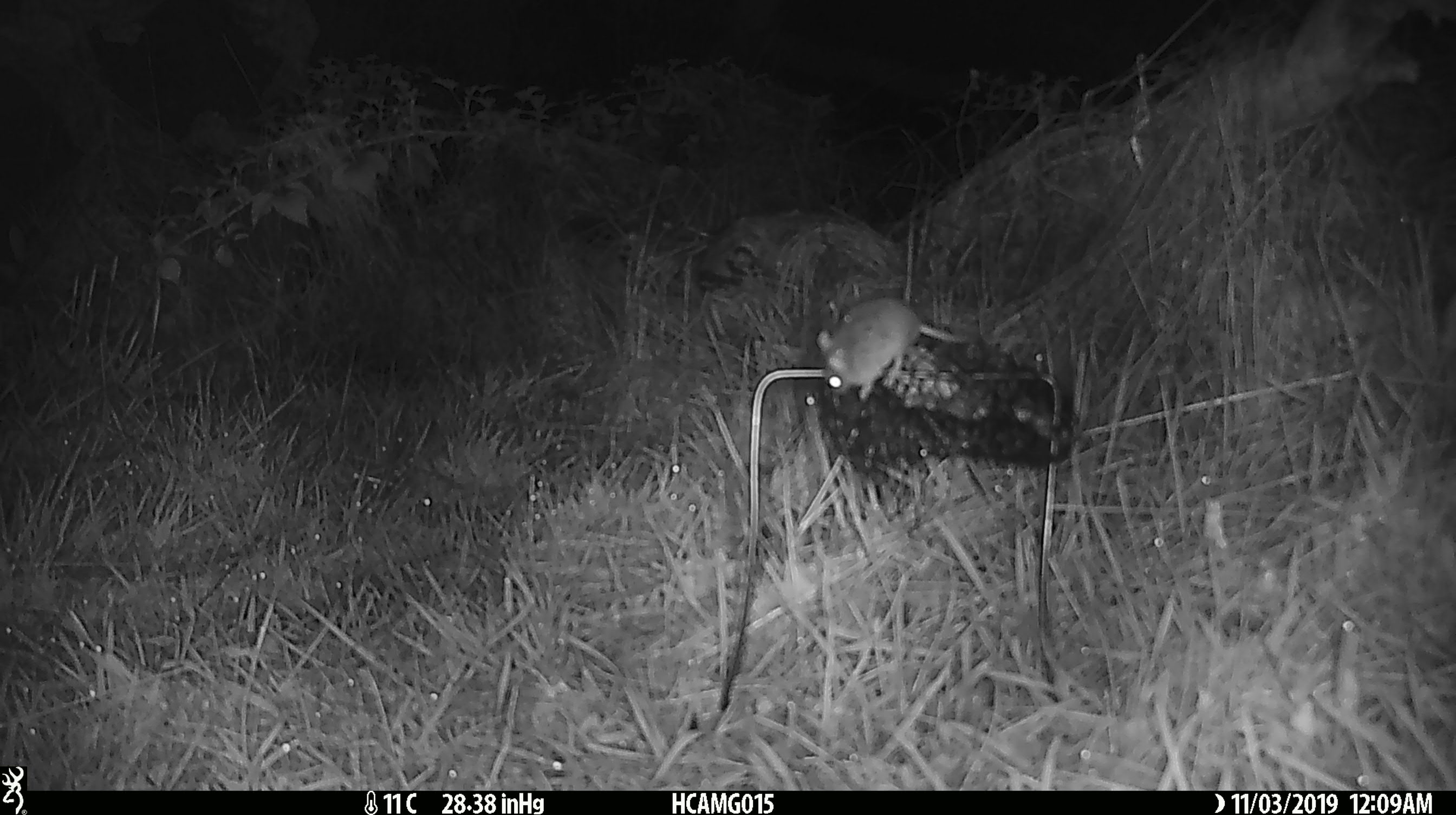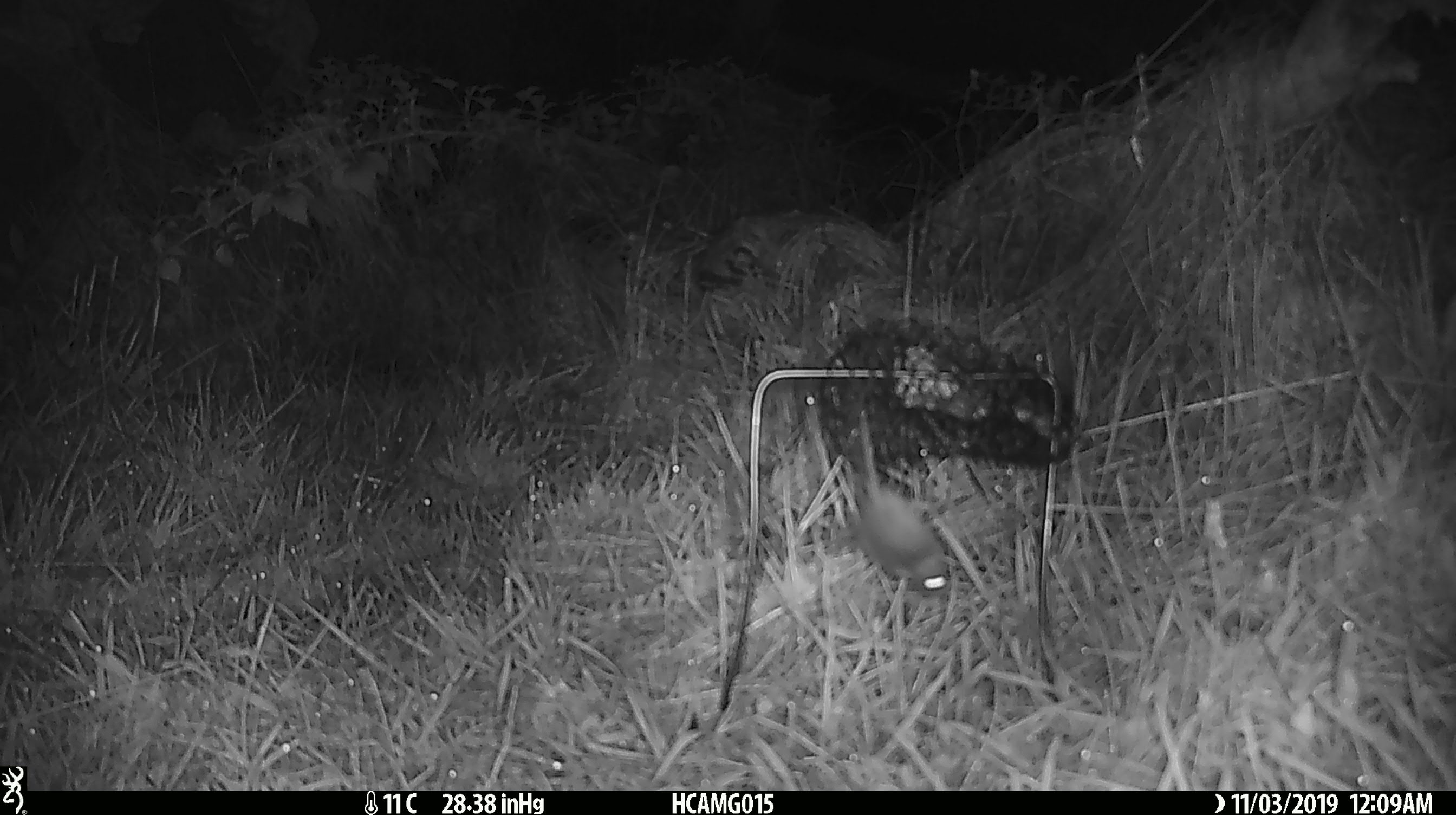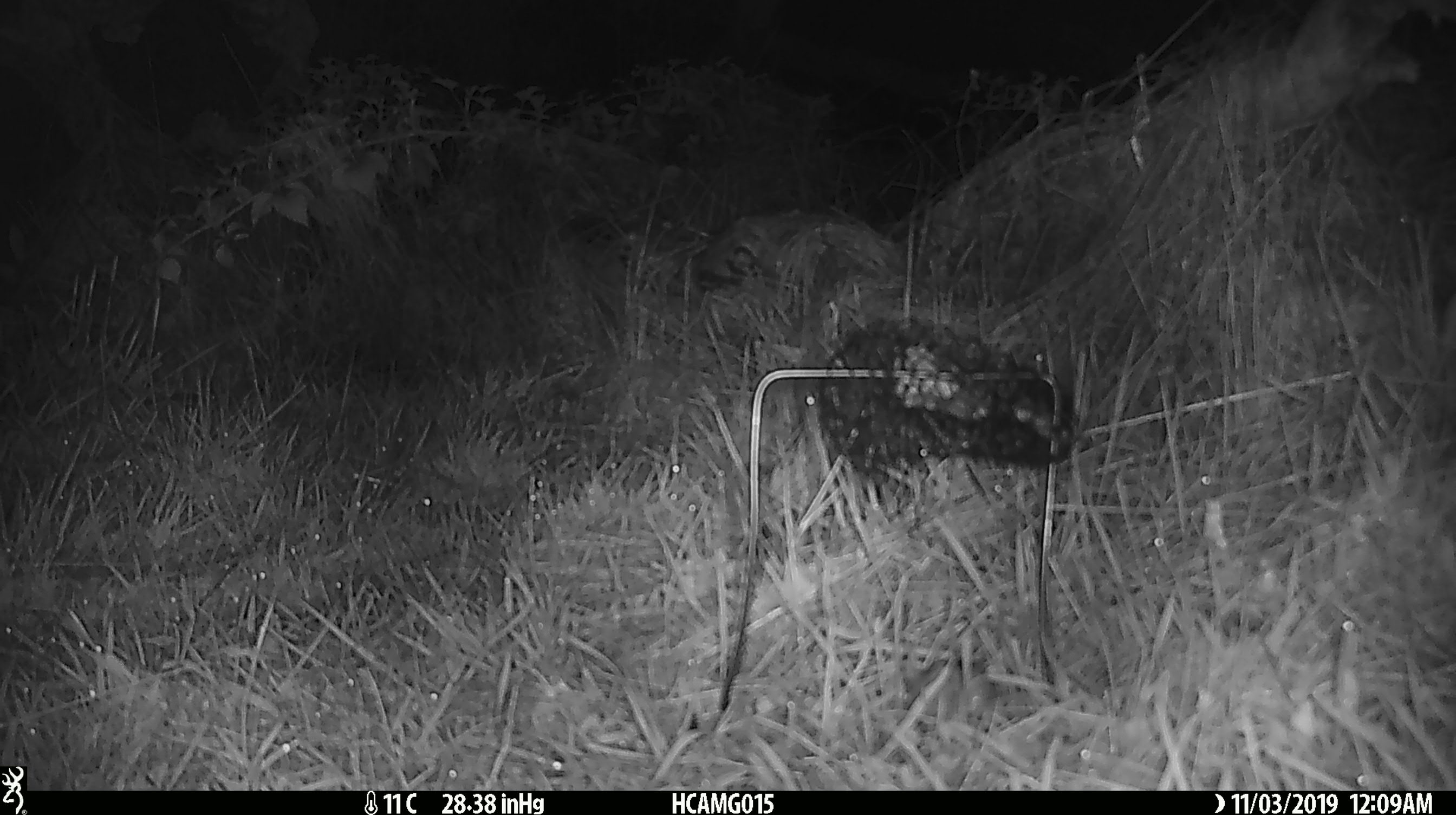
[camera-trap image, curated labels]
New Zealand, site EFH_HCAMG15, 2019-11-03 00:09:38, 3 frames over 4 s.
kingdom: Animalia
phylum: Chordata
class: Mammalia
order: Rodentia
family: Muridae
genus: Mus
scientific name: Mus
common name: mouse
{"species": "mouse (Mus)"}